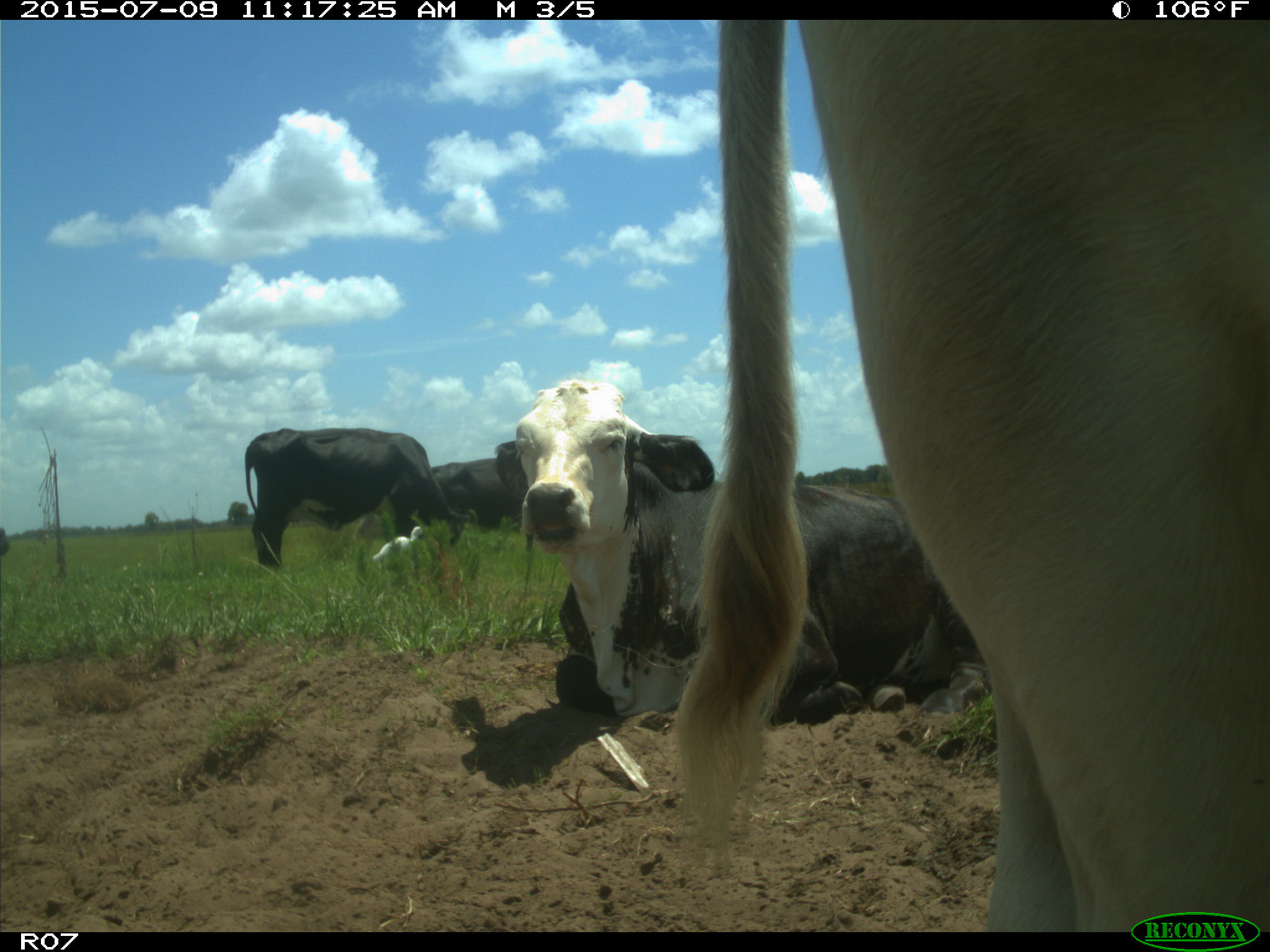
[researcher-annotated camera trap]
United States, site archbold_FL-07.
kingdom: Animalia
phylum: Chordata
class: Mammalia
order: Artiodactyla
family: Bovidae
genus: Bos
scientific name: Bos taurus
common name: domestic cow